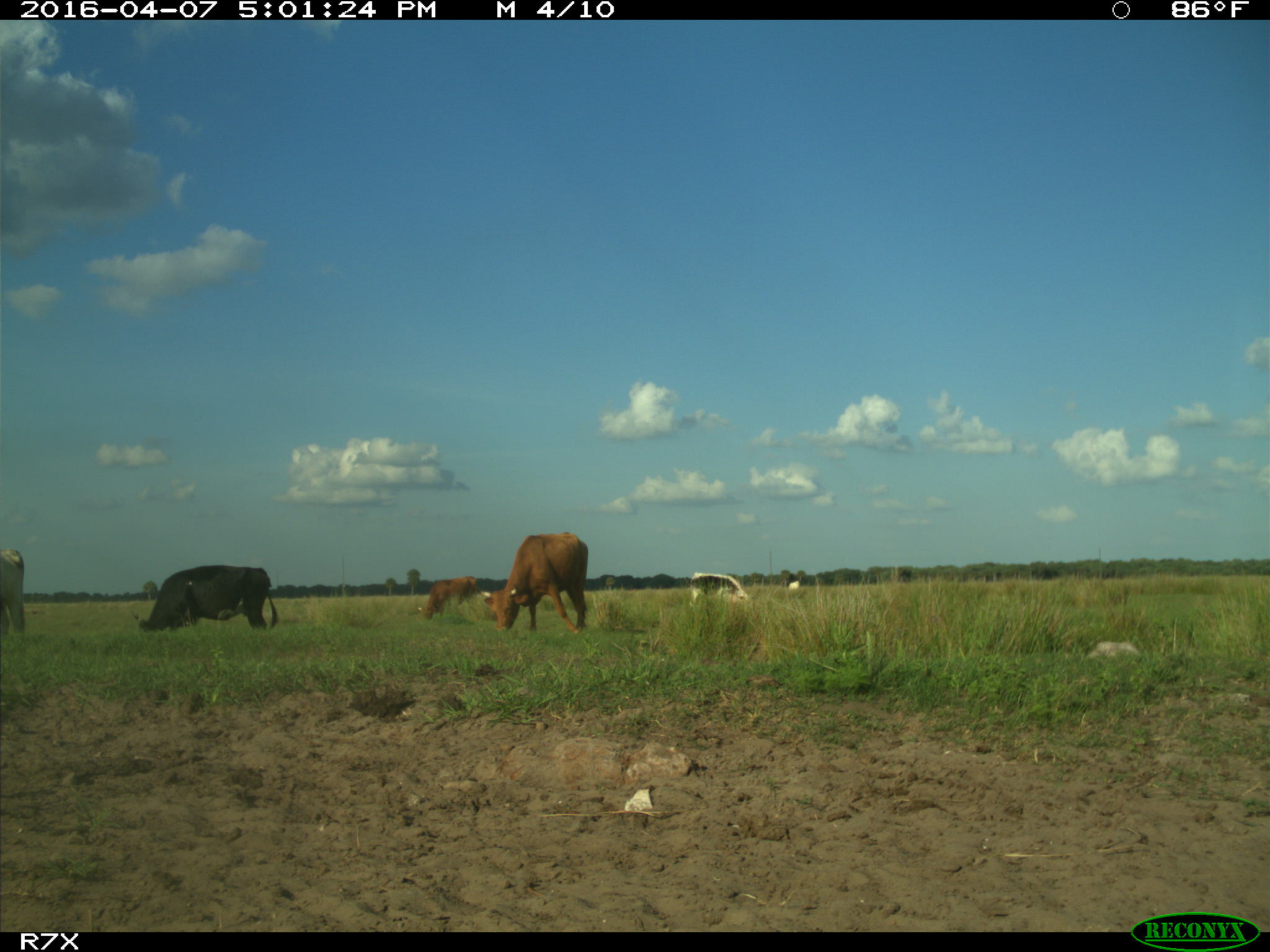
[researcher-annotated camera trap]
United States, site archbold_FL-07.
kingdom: Animalia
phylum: Chordata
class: Mammalia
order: Artiodactyla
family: Bovidae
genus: Bos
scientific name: Bos taurus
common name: domestic cow